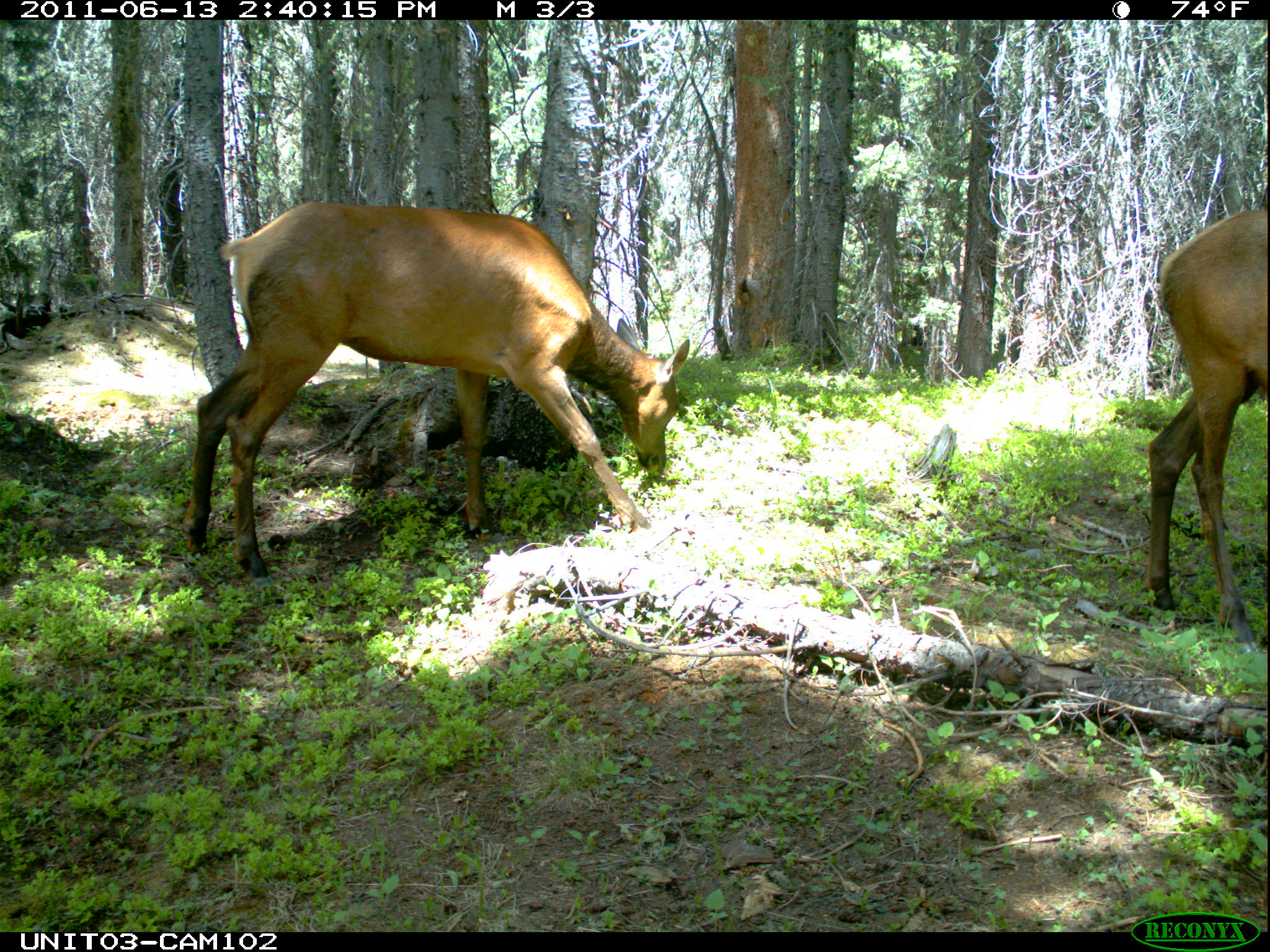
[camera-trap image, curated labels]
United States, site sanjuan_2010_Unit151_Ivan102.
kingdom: Animalia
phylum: Chordata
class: Mammalia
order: Artiodactyla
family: Cervidae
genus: Cervus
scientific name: Cervus elaphus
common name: red deer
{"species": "Cervus elaphus (red deer)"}